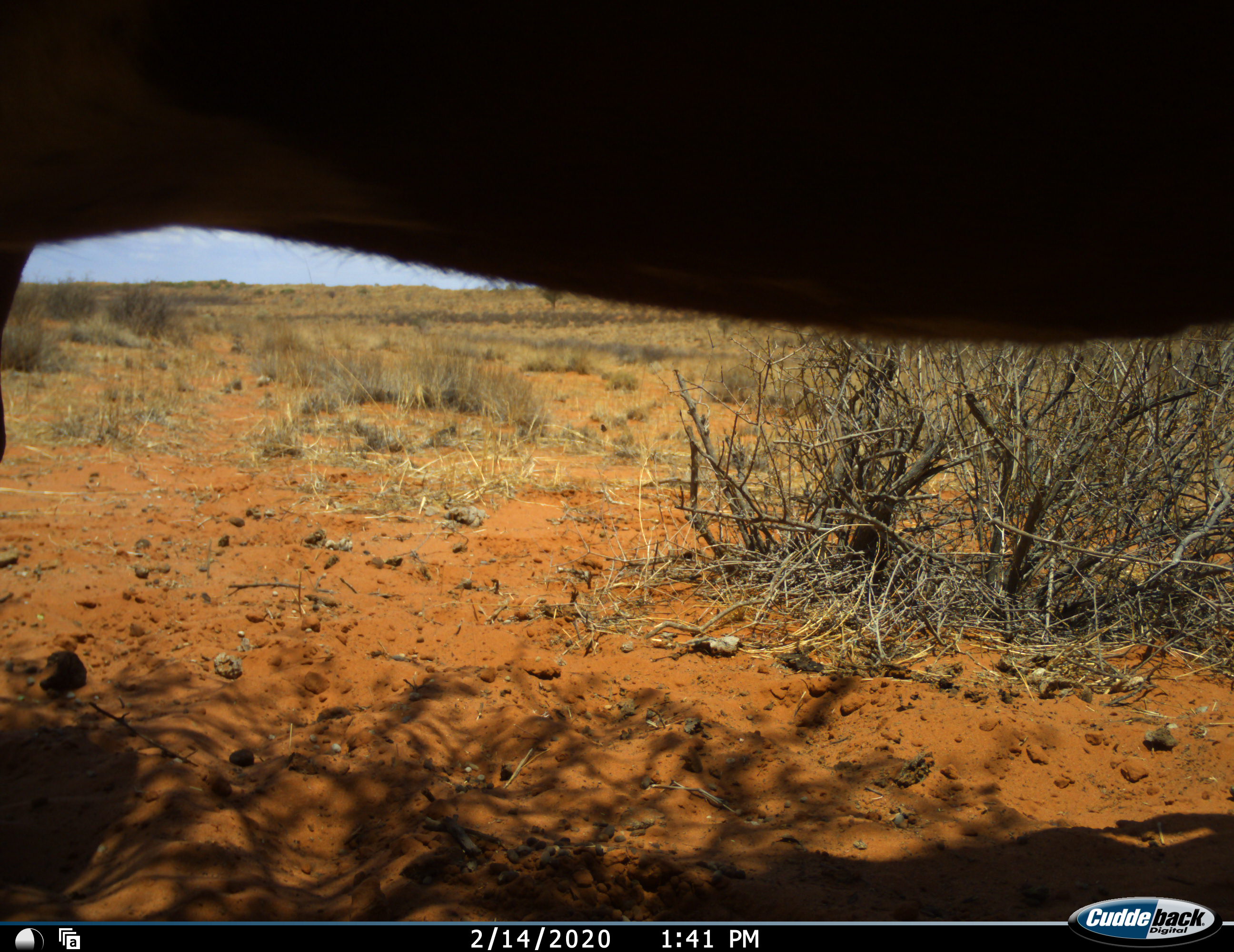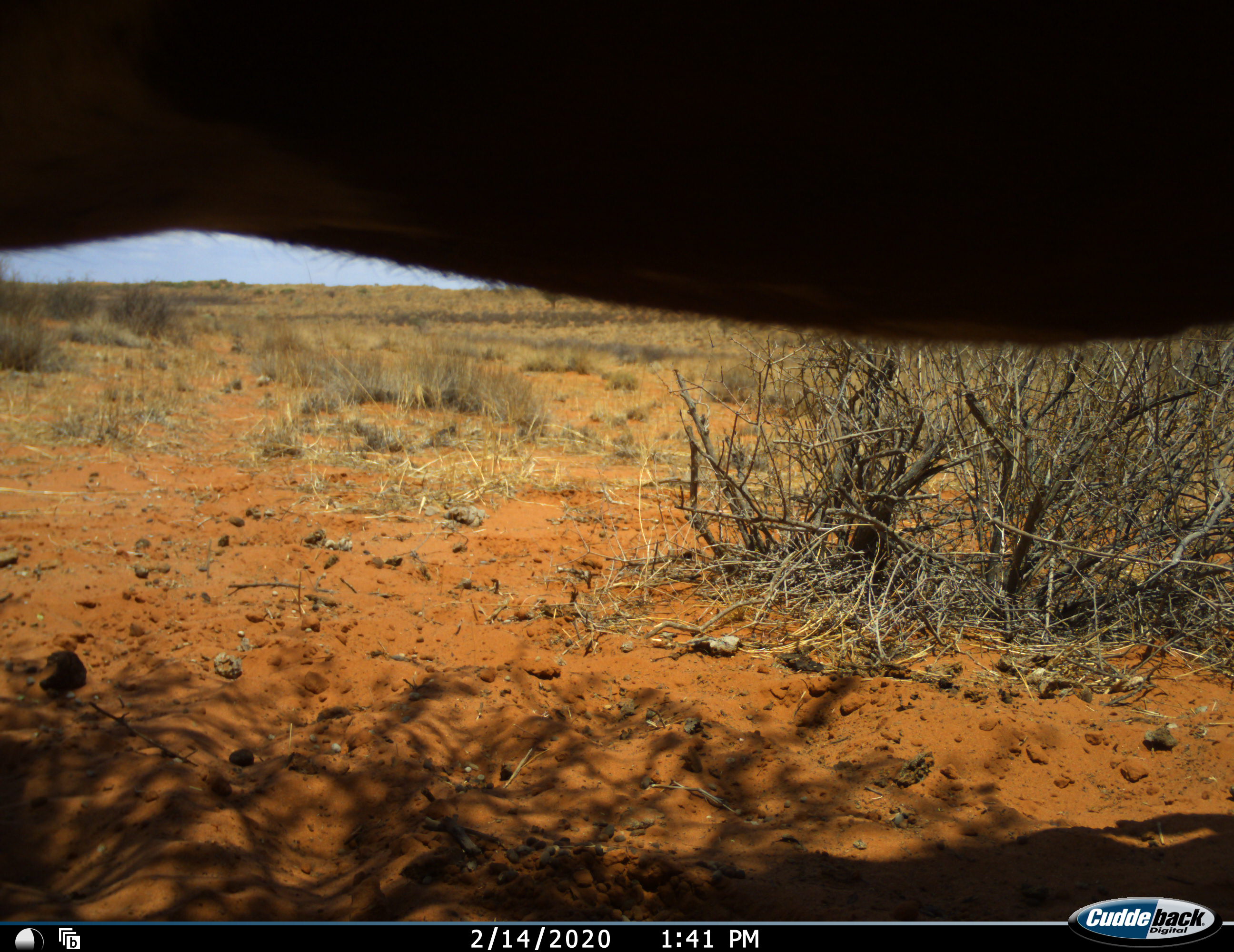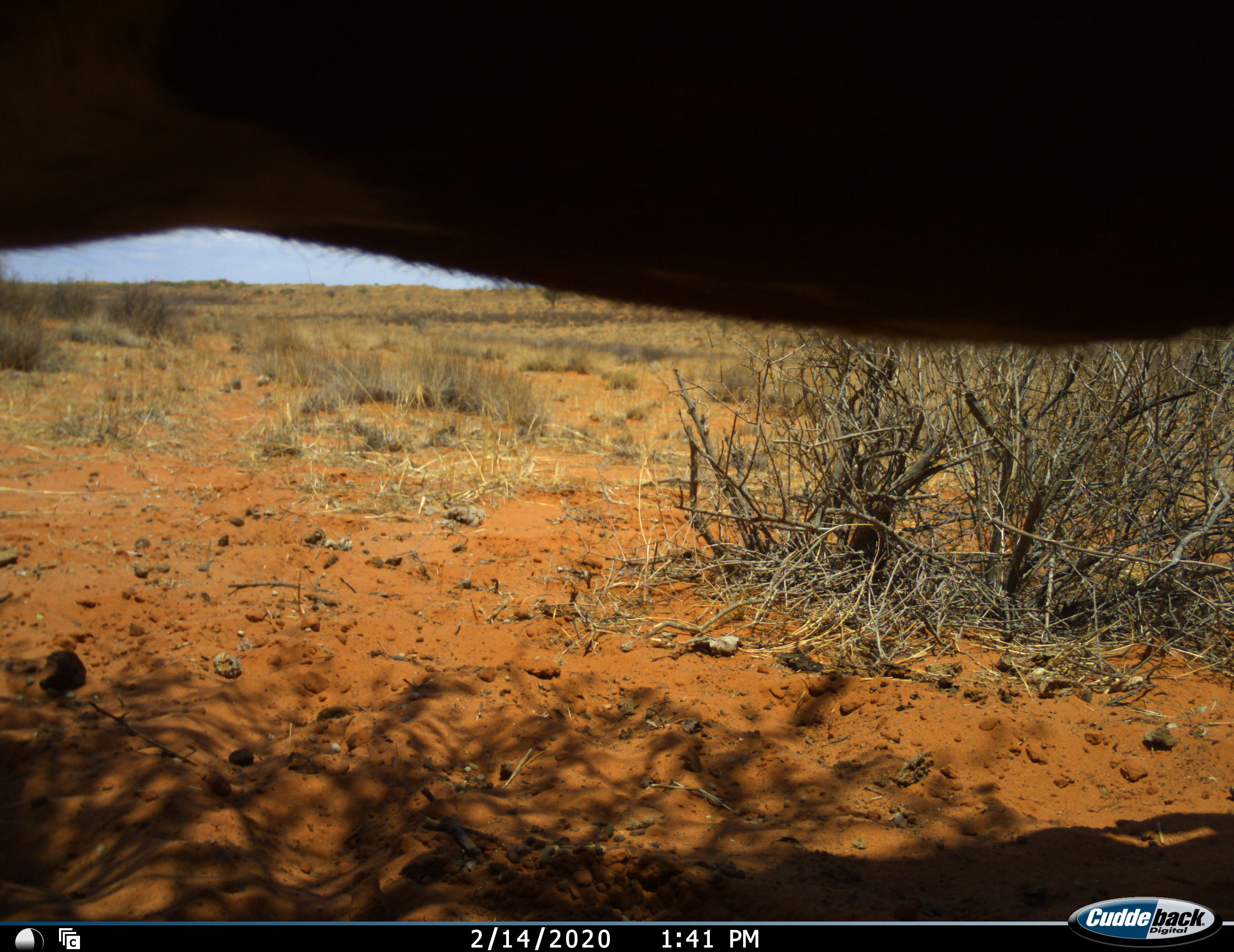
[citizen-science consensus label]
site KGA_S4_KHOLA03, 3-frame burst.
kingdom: Animalia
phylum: Chordata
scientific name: Vertebrata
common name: domestic animal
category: domesticanimal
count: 1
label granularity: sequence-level